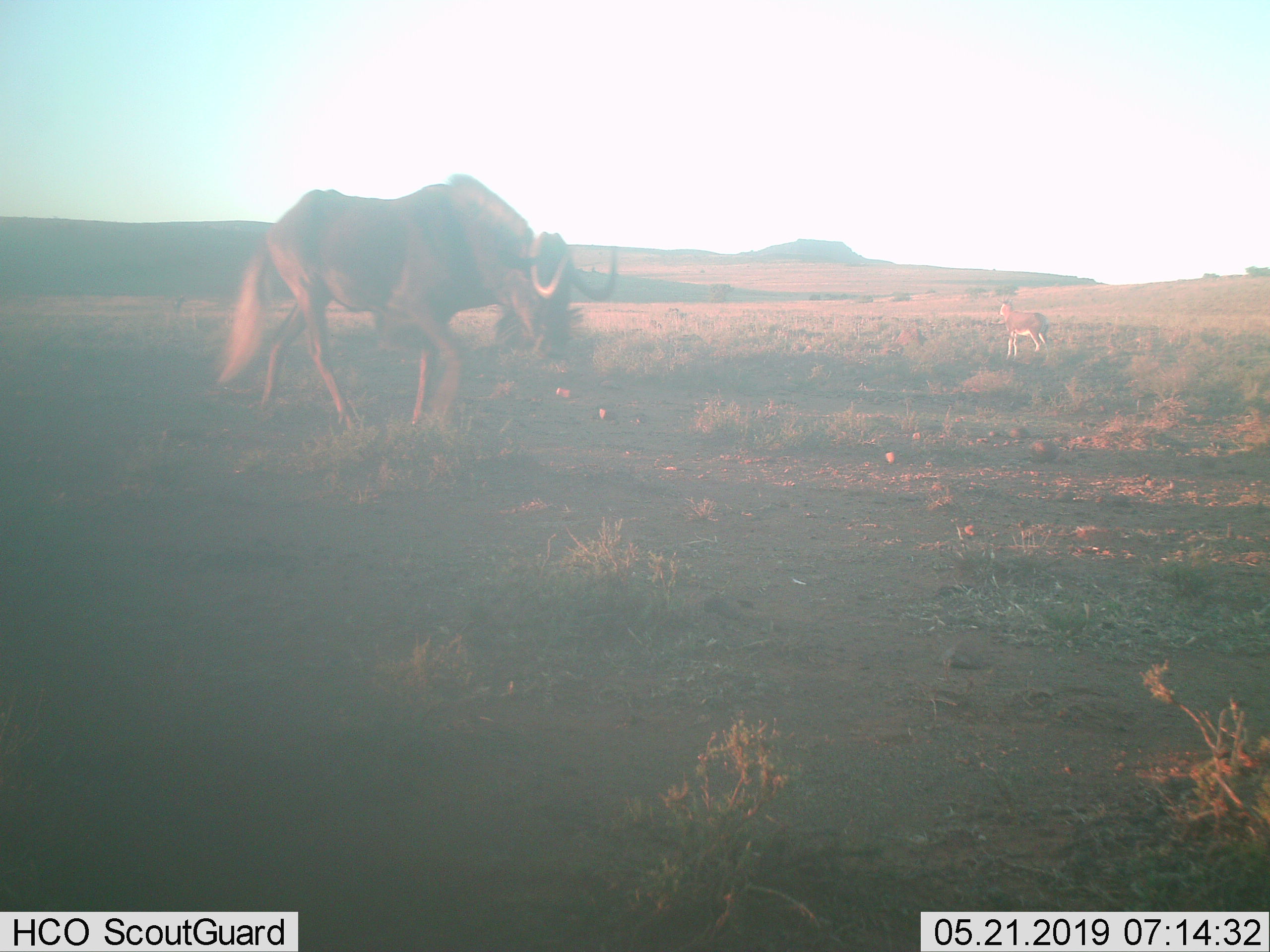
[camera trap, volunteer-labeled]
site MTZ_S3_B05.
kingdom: Animalia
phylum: Chordata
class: Mammalia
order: Artiodactyla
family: Bovidae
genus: Connochaetes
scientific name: Connochaetes gnou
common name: black wildebeest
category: wildebeestblack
Wildebeestblack (black wildebeest) (Connochaetes gnou), count 1. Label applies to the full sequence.